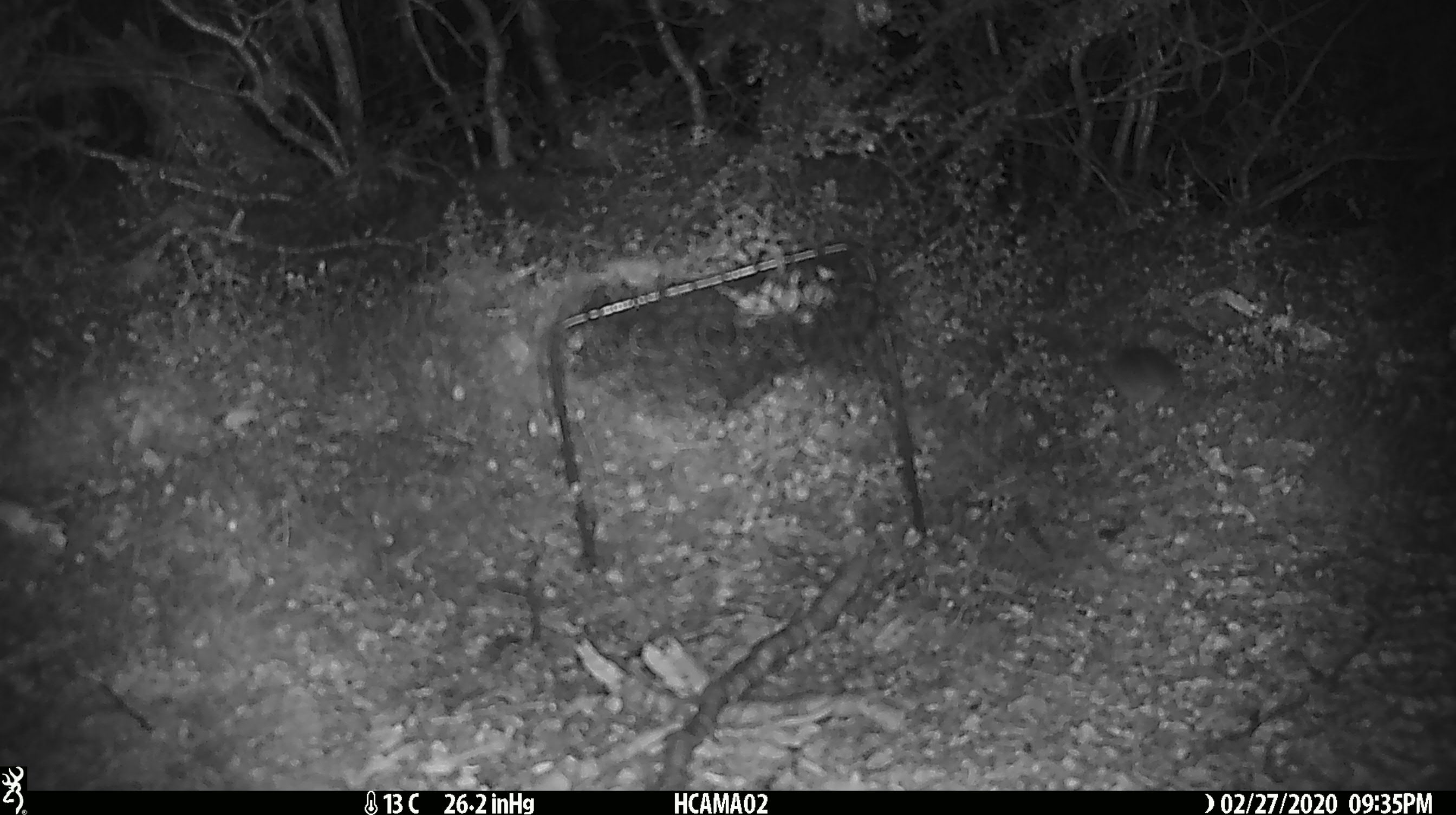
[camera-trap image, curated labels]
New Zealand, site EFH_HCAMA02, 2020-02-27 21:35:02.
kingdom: Animalia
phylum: Chordata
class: Mammalia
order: Rodentia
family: Muridae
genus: Mus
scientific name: Mus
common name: mouse